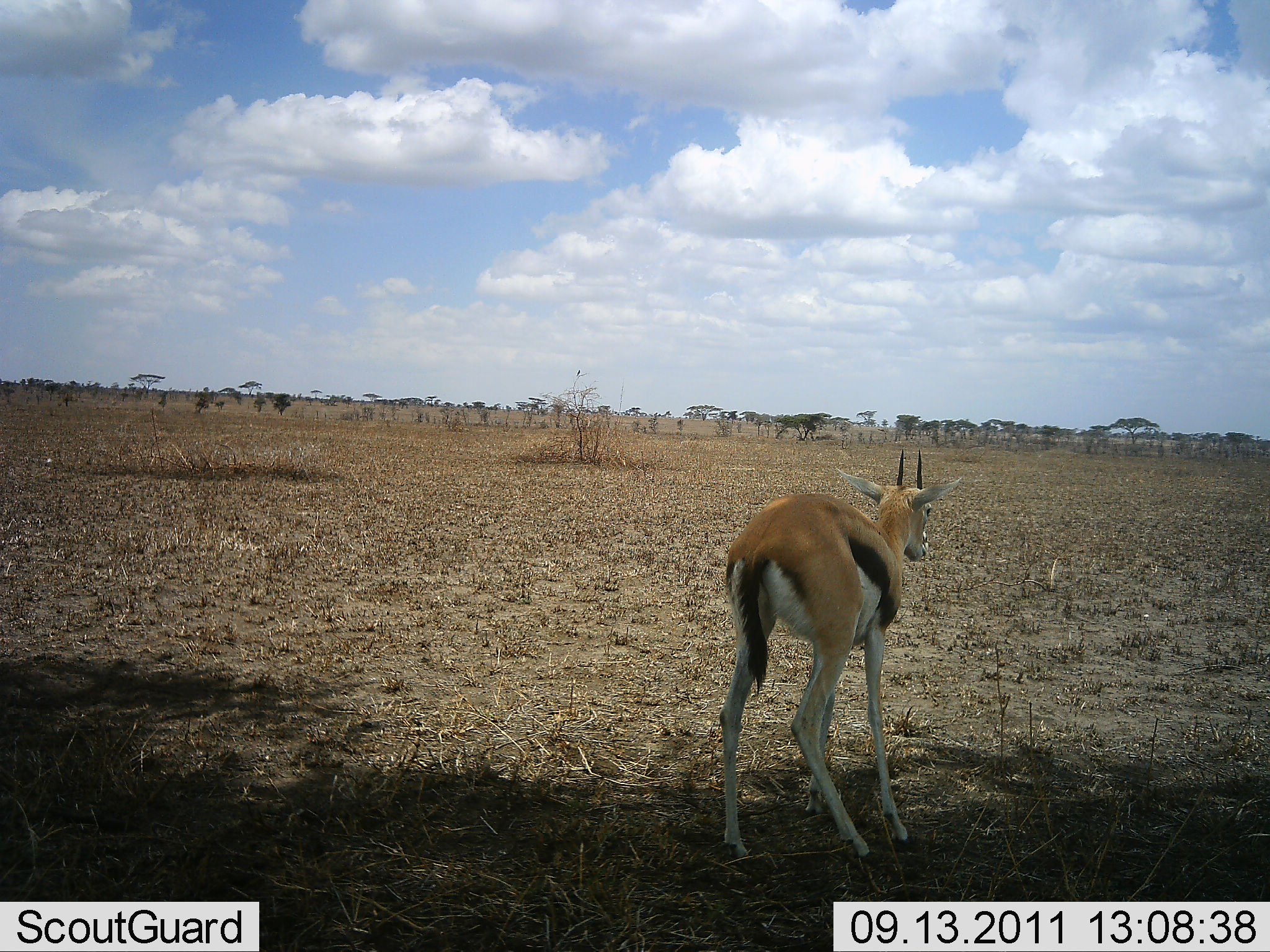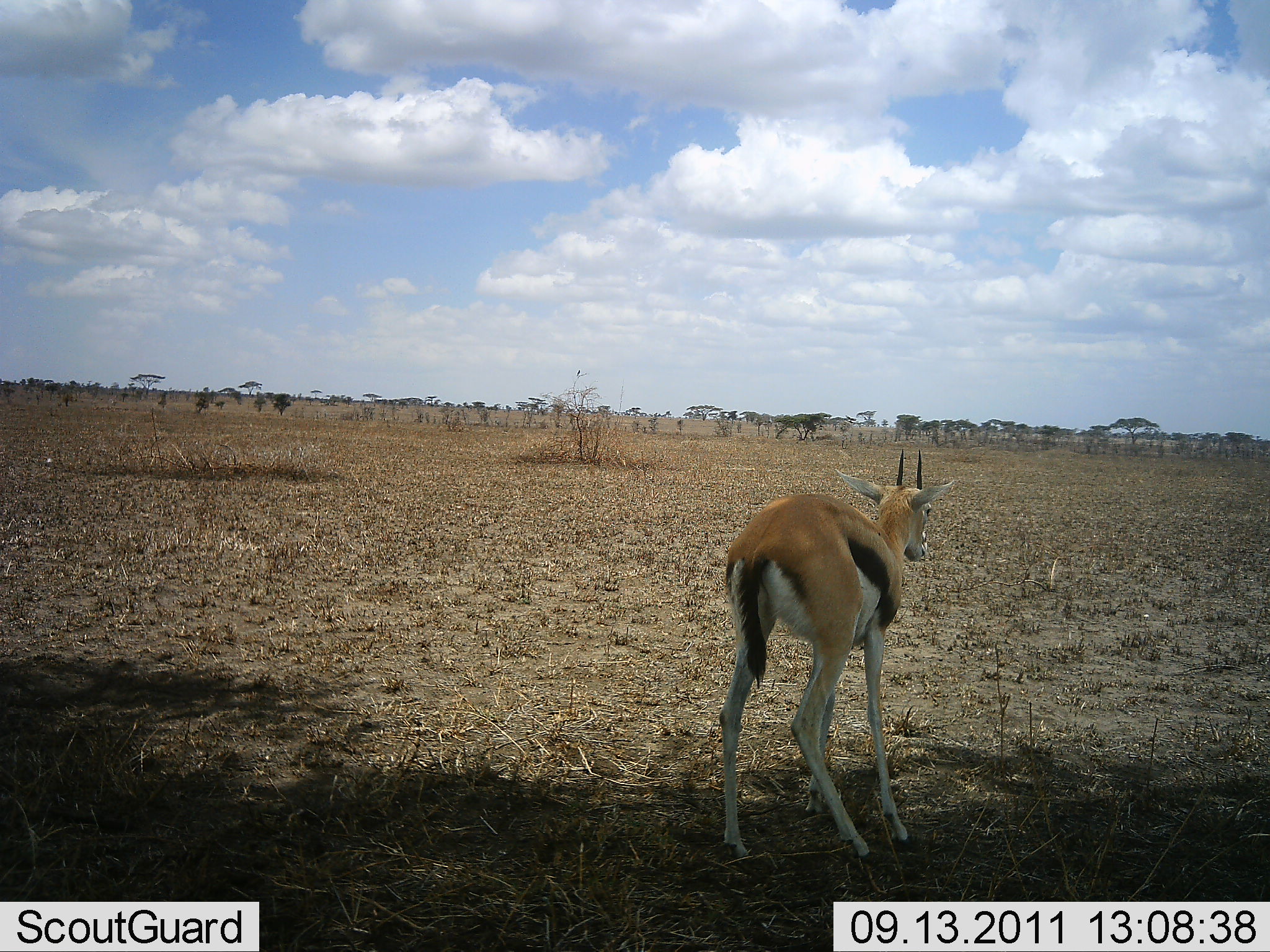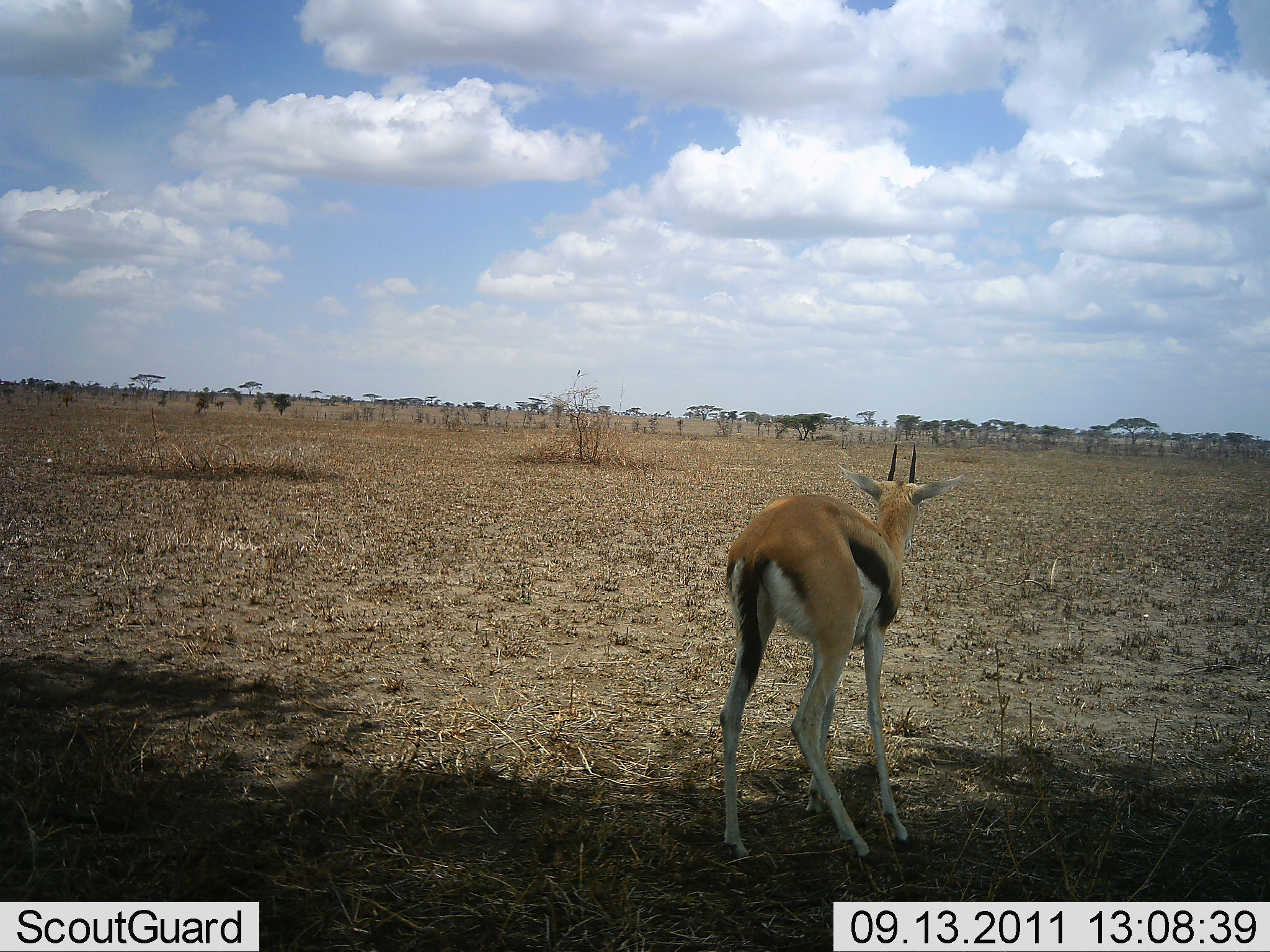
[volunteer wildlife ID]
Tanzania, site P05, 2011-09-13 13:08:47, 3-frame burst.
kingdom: Animalia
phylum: Chordata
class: Mammalia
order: Artiodactyla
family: Bovidae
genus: Eudorcas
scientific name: Eudorcas thomsonii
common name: thomson's gazelle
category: gazellethomsons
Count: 1.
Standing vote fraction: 100%.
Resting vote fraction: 0%.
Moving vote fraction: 0%.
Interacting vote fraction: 0%.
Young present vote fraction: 0%.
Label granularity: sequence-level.